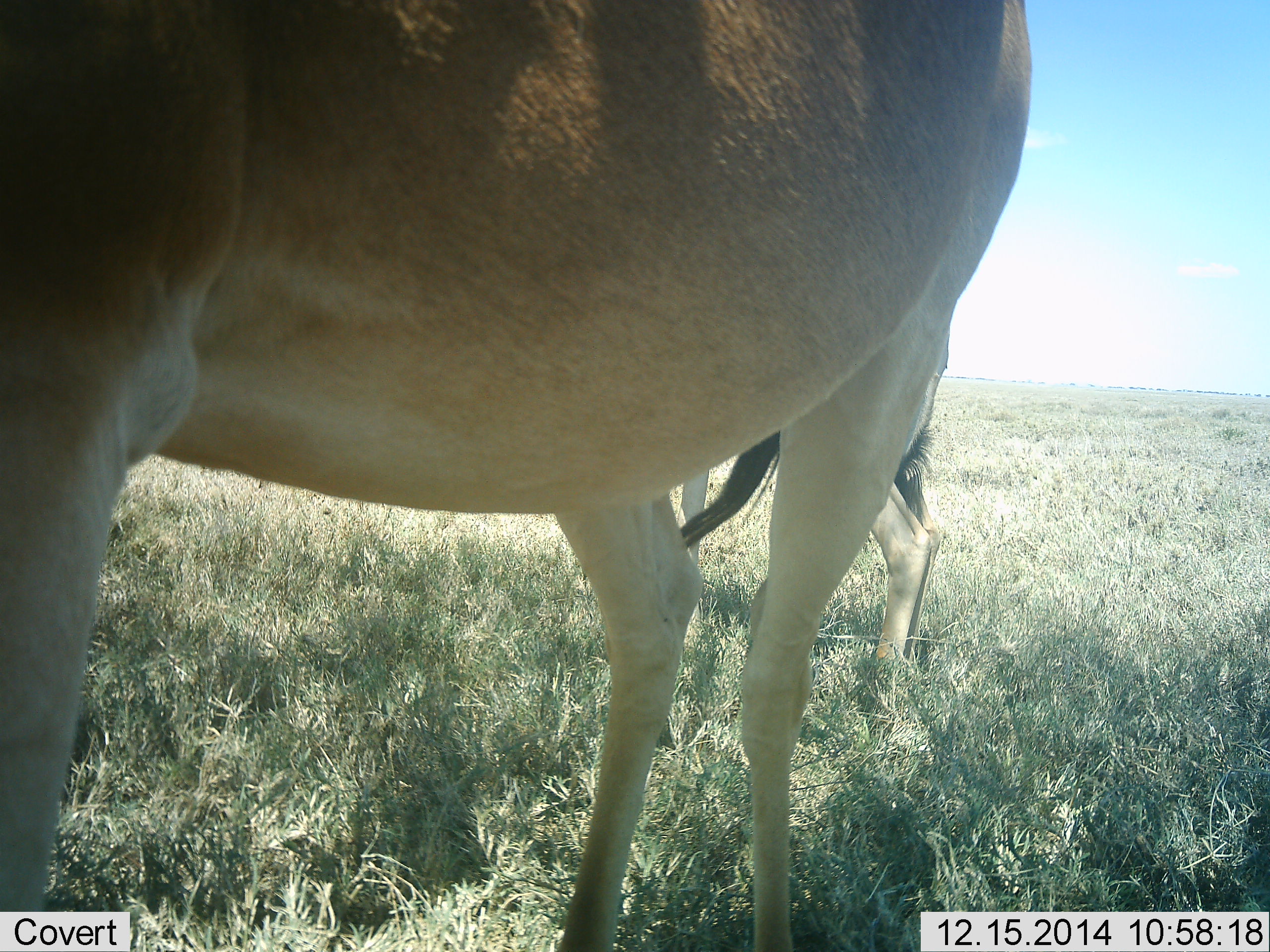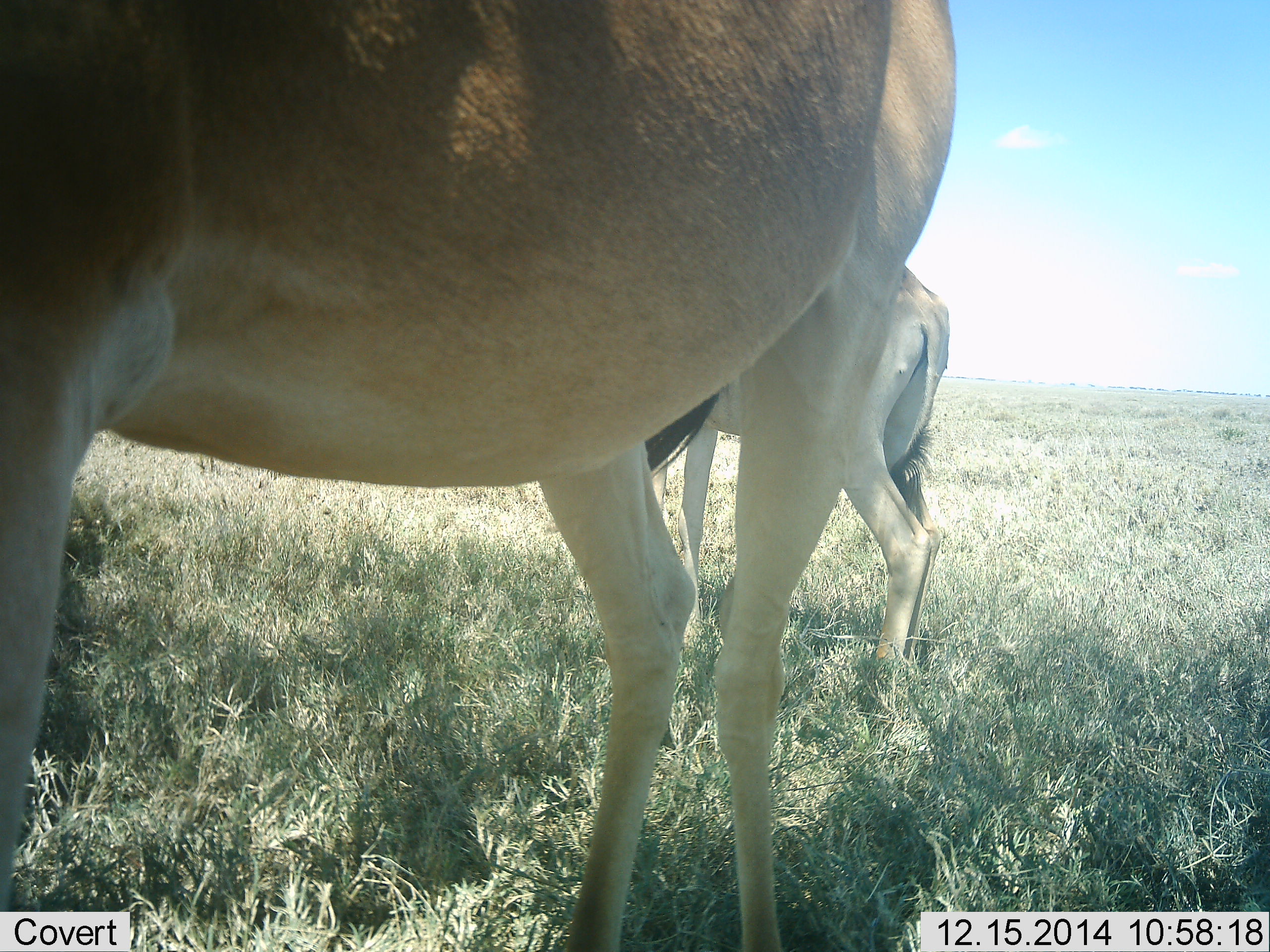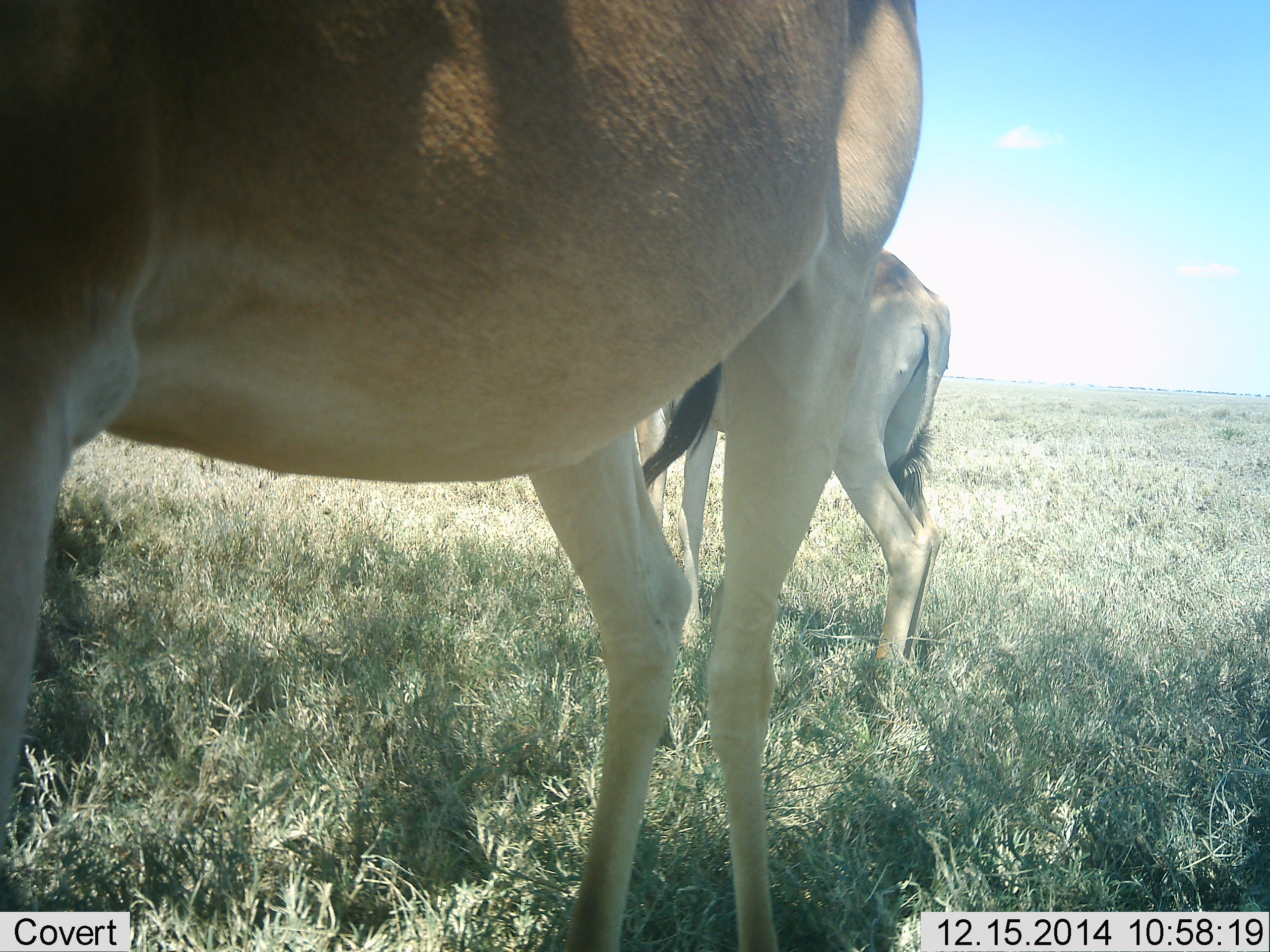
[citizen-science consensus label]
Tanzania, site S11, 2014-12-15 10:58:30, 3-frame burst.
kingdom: Animalia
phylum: Chordata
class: Mammalia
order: Artiodactyla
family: Bovidae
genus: Alcelaphus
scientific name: Alcelaphus buselaphus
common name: hartebeest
Hartebeest (Alcelaphus buselaphus), count 2. Behavior (volunteer vote fractions): standing 100%, resting 10%, moving 0%, interacting 0%. Young present (vote fraction): 0%. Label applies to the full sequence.